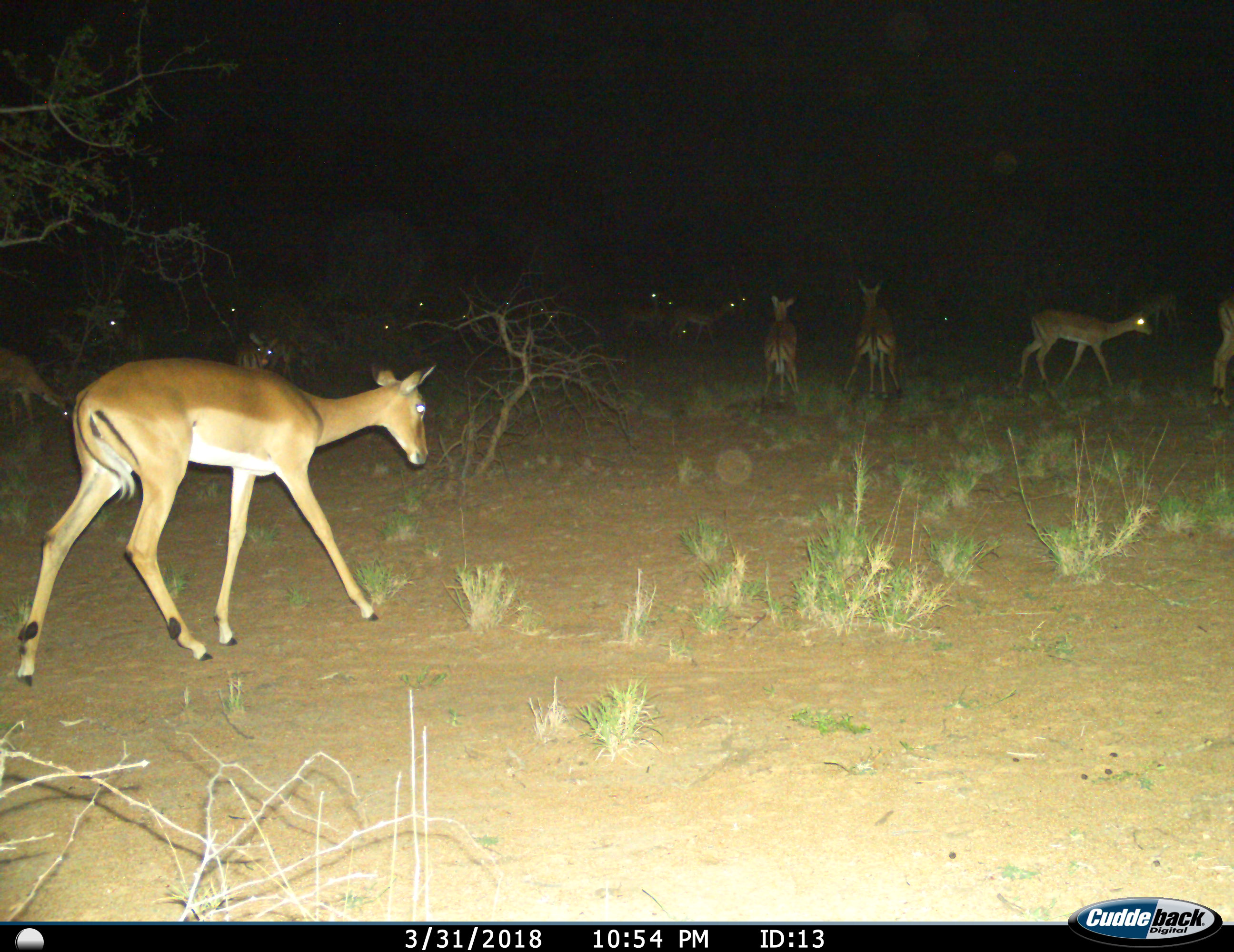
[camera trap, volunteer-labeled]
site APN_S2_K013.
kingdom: Animalia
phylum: Chordata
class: Mammalia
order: Artiodactyla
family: Bovidae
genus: Aepyceros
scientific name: Aepyceros melampus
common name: impala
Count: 11-50.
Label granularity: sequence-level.